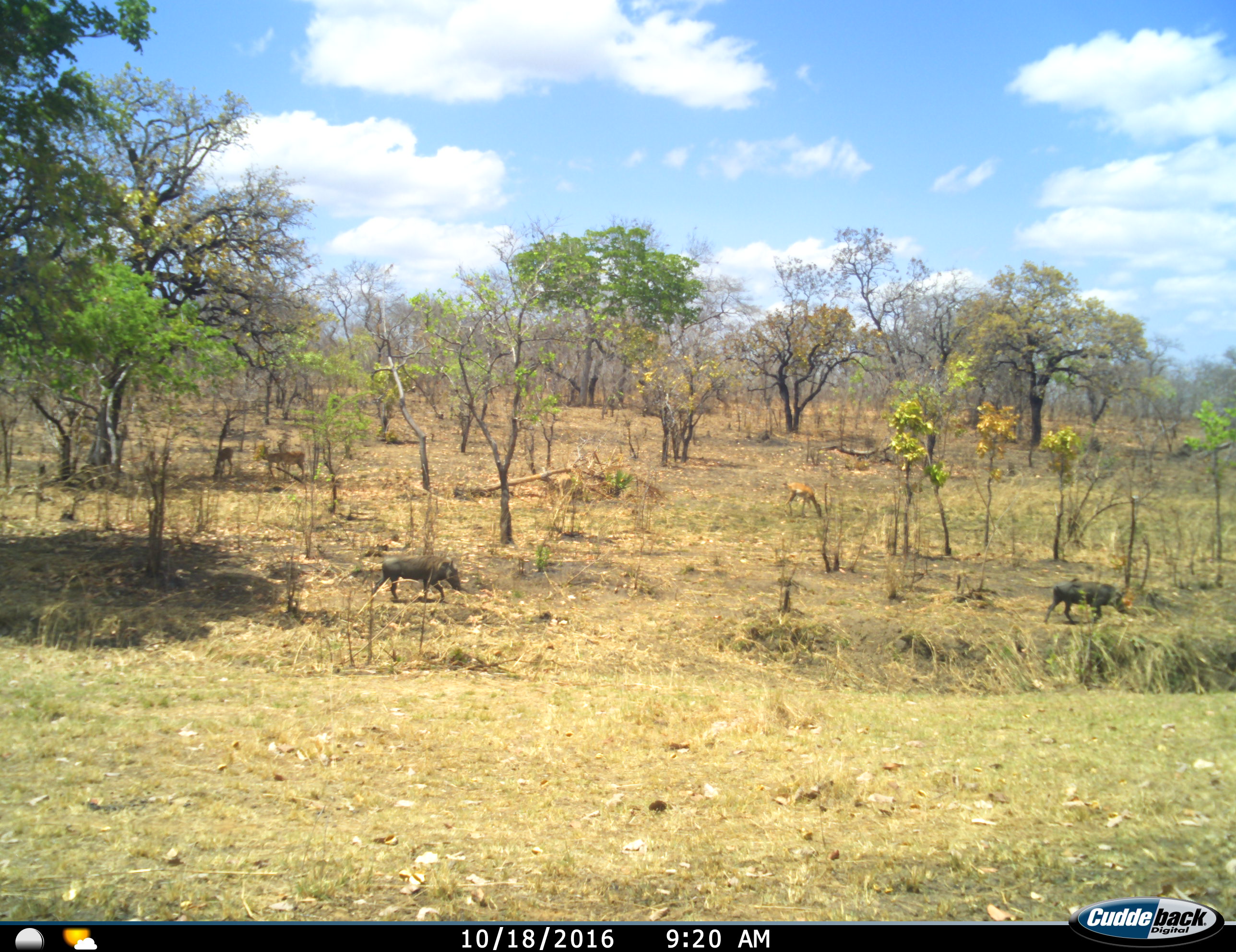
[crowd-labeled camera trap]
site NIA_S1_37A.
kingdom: Animalia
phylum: Chordata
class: Mammalia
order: Artiodactyla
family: Bovidae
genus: Aepyceros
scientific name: Aepyceros melampus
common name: impala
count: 4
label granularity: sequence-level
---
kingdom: Animalia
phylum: Chordata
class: Mammalia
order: Artiodactyla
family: Suidae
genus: Phacochoerus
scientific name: Phacochoerus africanus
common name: warthog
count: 2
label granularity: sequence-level